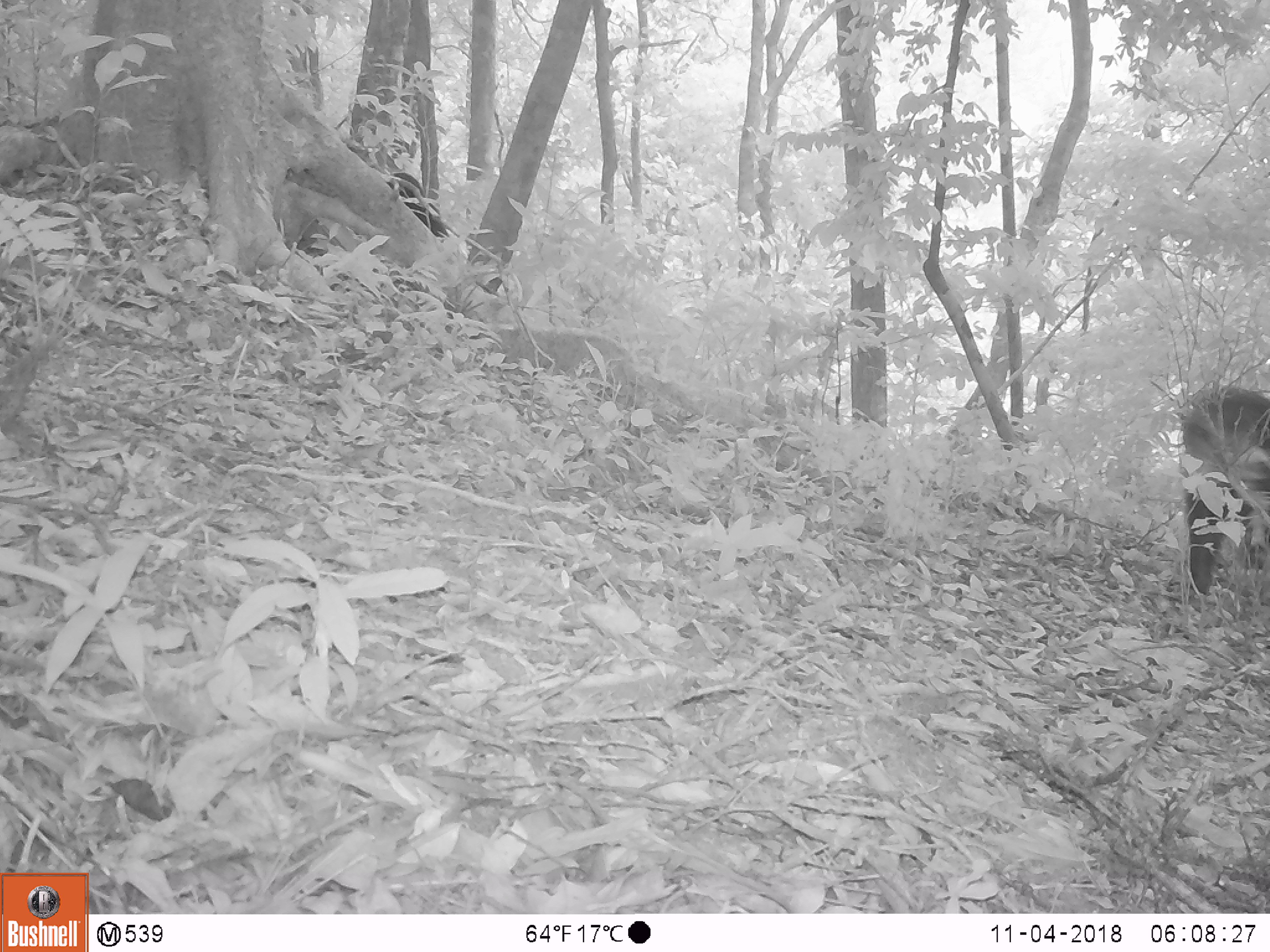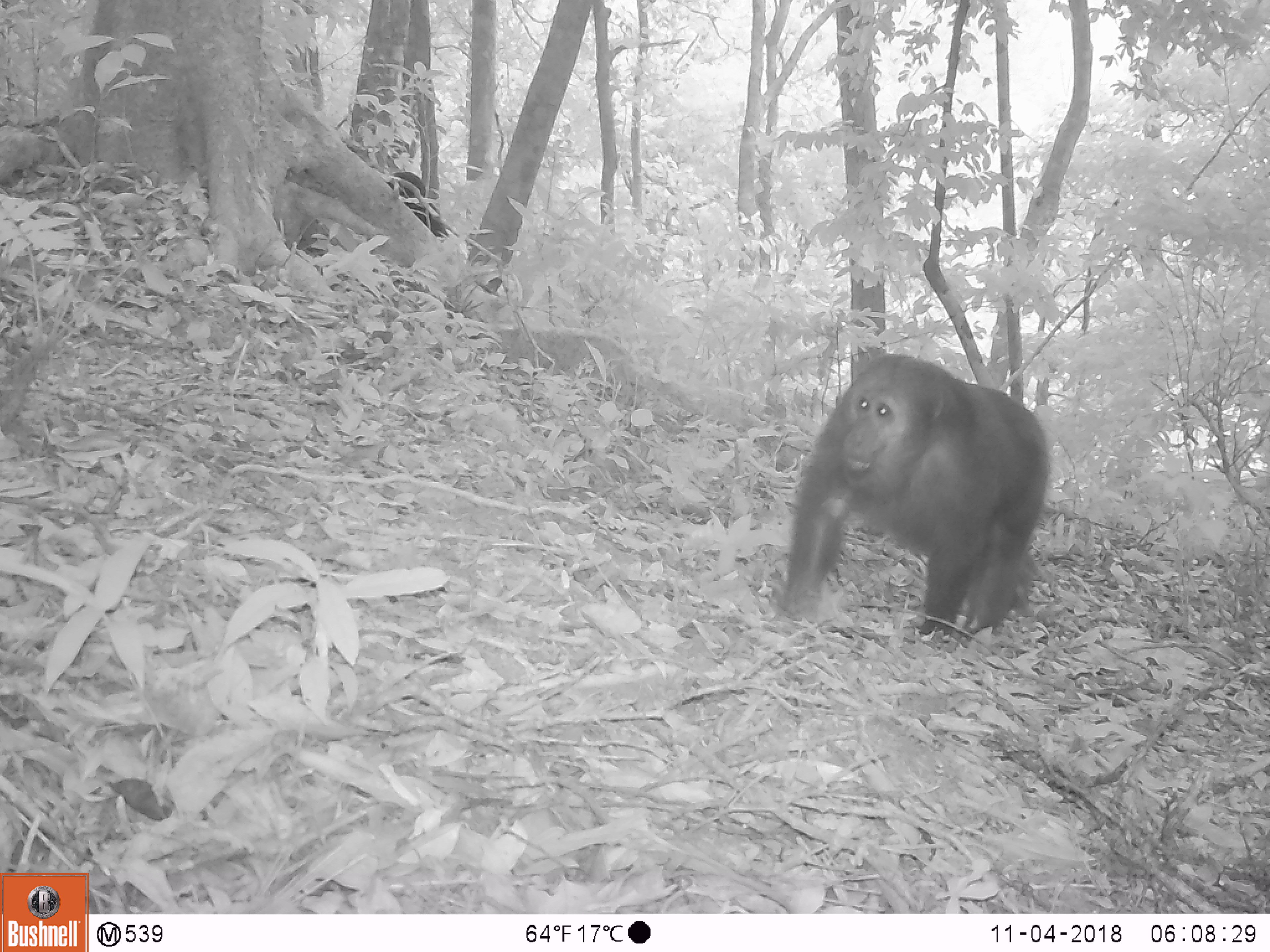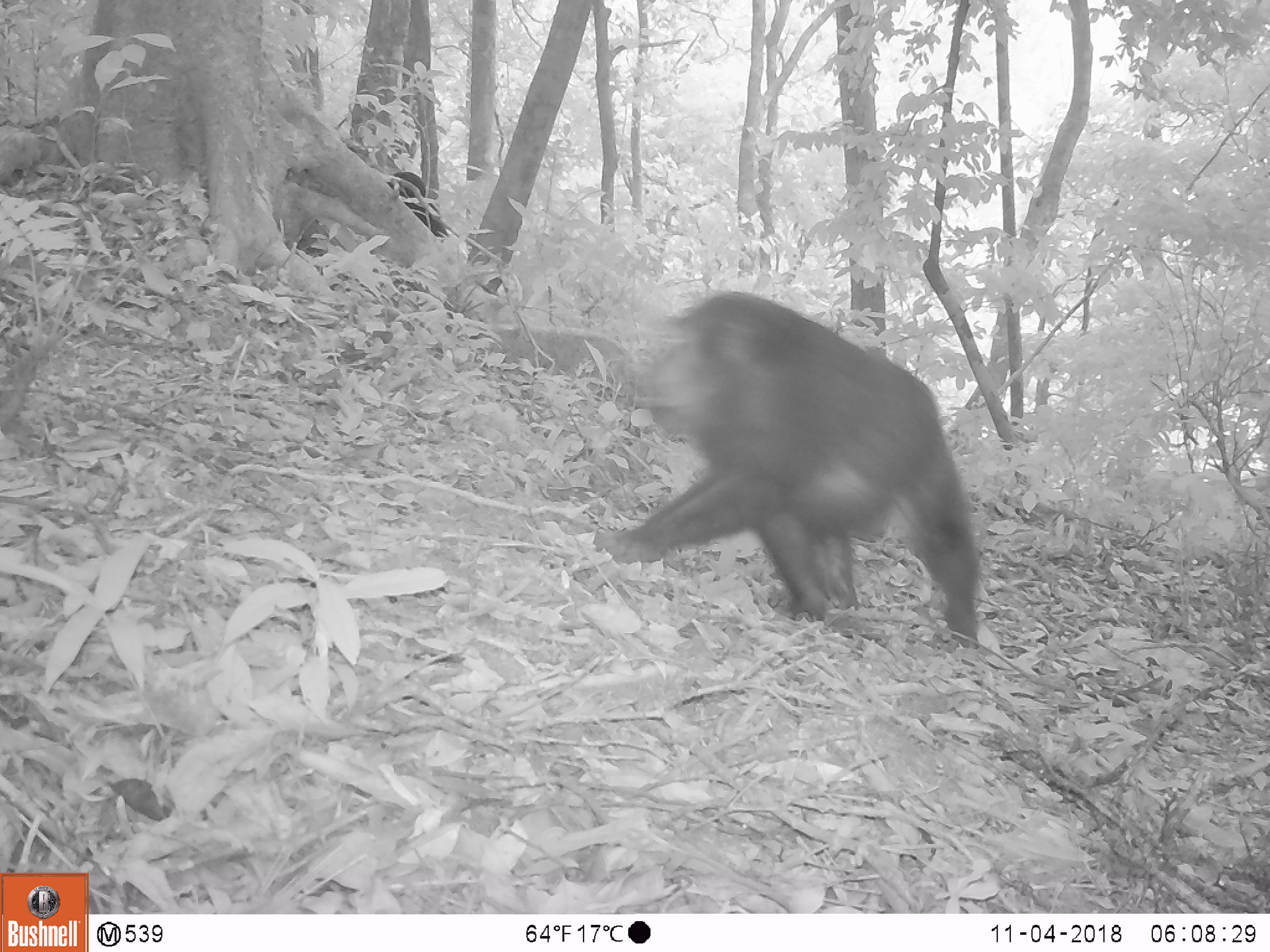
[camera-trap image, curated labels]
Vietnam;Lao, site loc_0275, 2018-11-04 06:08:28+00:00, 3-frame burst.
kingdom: Animalia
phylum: Chordata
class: Mammalia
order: Primates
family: Cercopithecidae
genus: Macaca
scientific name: Macaca arctoides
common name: stump-tailed macaque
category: stump tailed macaque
Stump tailed macaque (stump-tailed macaque) (Macaca arctoides). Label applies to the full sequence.